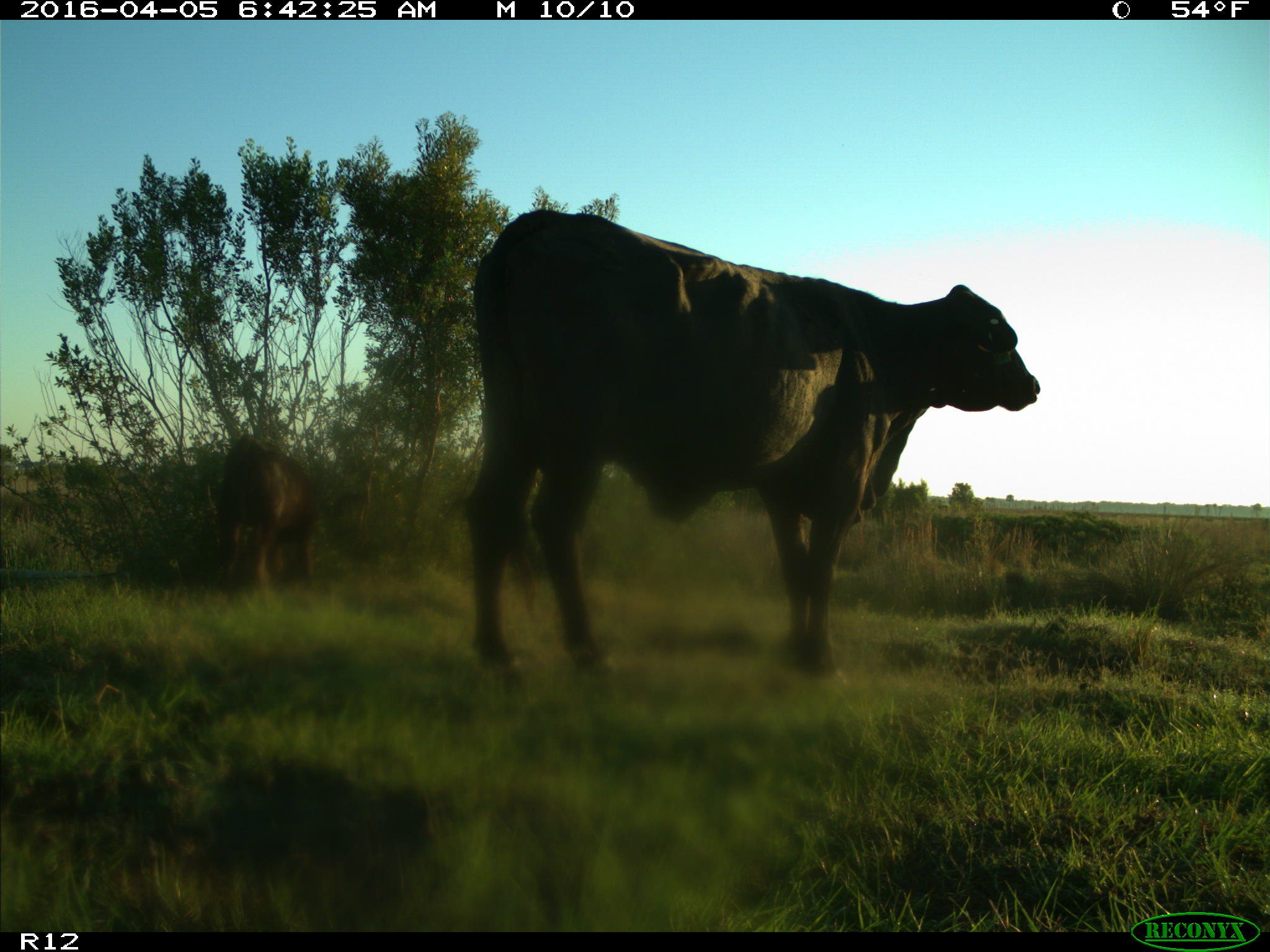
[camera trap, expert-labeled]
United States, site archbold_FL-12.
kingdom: Animalia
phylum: Chordata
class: Mammalia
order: Artiodactyla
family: Bovidae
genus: Bos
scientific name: Bos taurus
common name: domestic cow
Bos taurus (domestic cow).